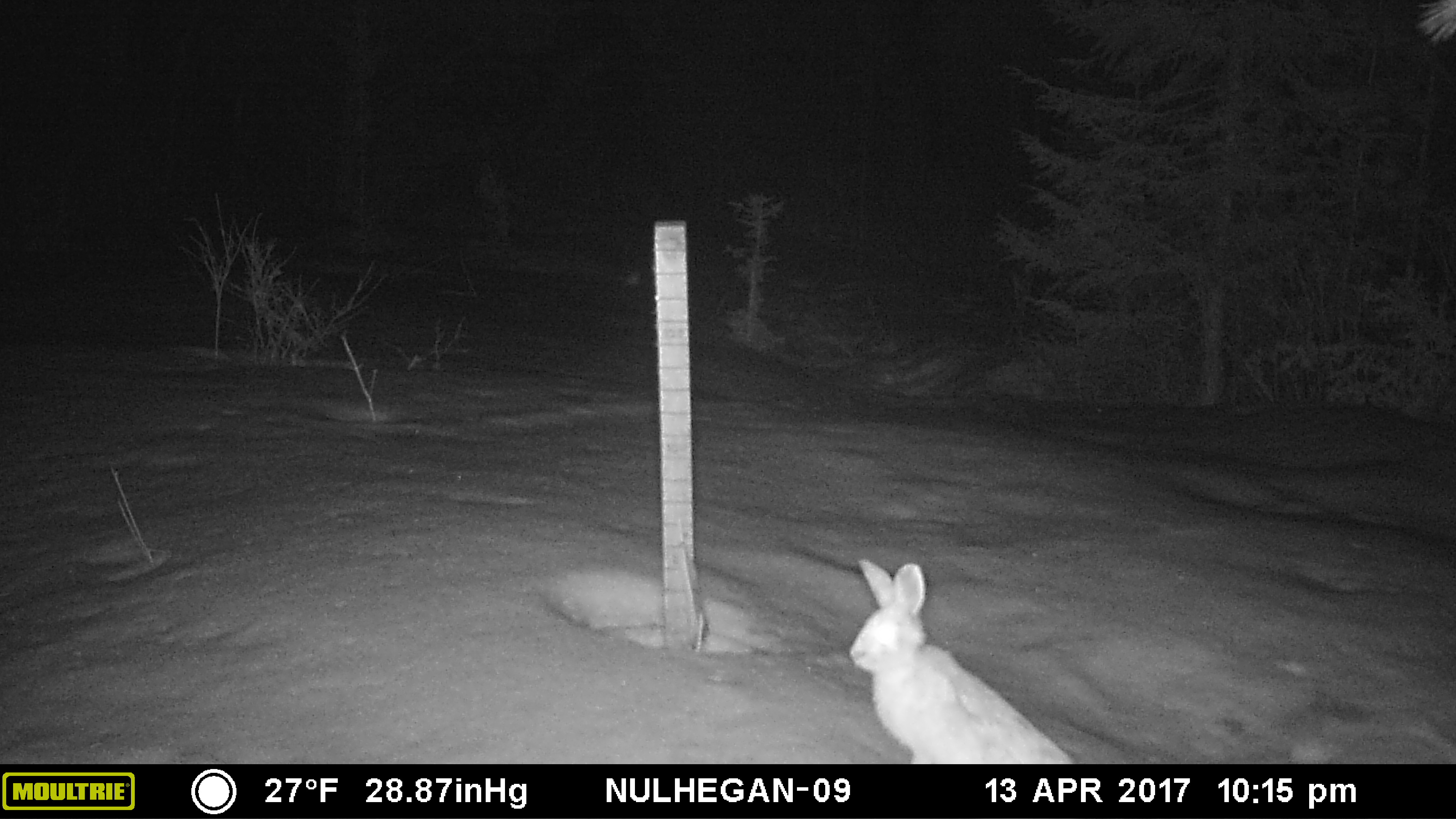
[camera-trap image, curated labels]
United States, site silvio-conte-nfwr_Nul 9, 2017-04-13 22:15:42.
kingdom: Animalia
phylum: Chordata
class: Mammalia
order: Lagomorpha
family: Leporidae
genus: Lepus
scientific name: Lepus americanus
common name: snowshoe hare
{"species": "snowshoe hare (Lepus americanus)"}